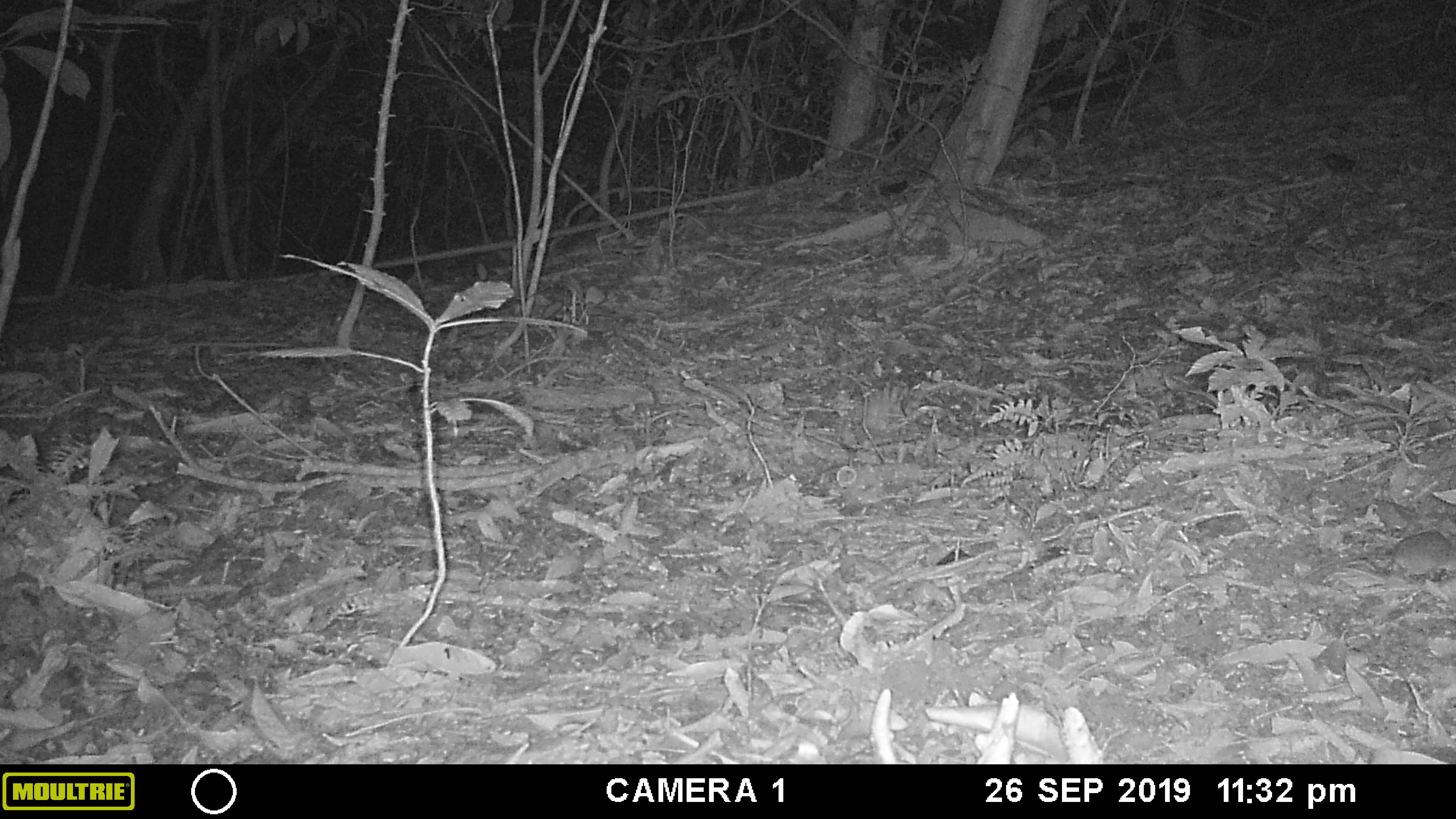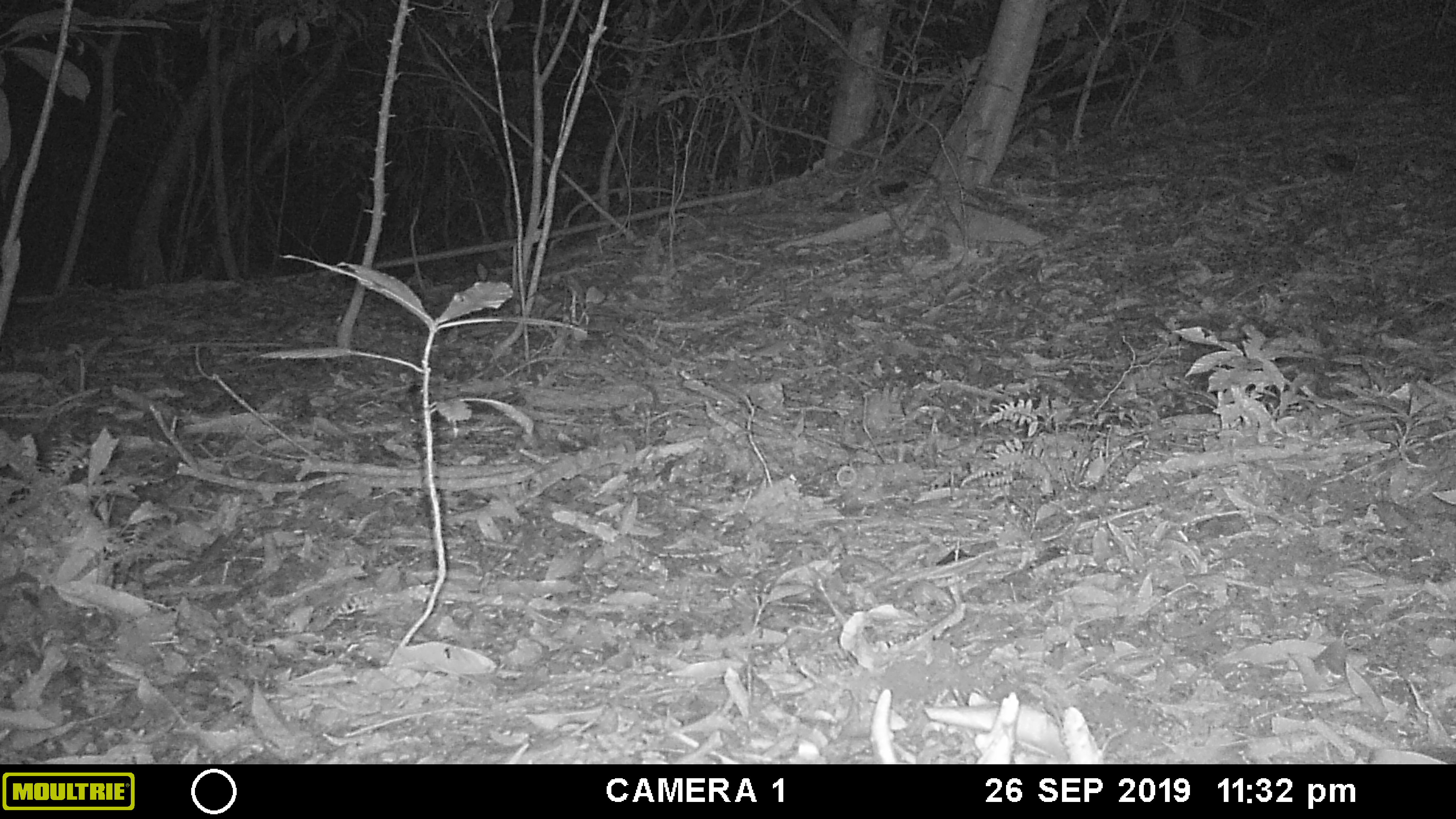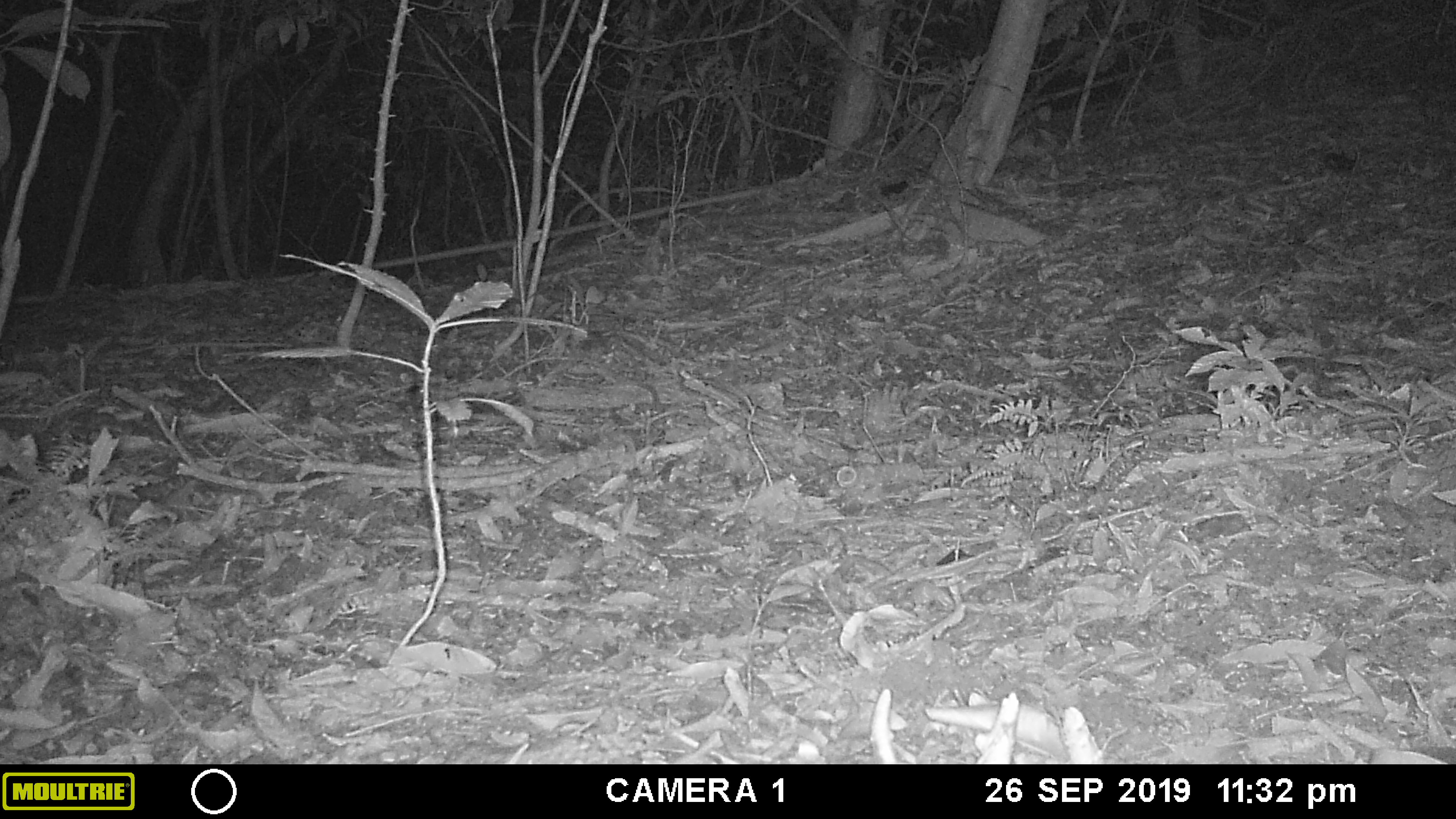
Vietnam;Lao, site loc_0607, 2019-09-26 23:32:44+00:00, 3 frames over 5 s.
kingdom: Animalia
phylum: Chordata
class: Mammalia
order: Rodentia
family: Muridae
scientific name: Muridae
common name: old-world mice and rats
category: unidentified murid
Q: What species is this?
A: Unidentified murid (old-world mice and rats) (Muridae).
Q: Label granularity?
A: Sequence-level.